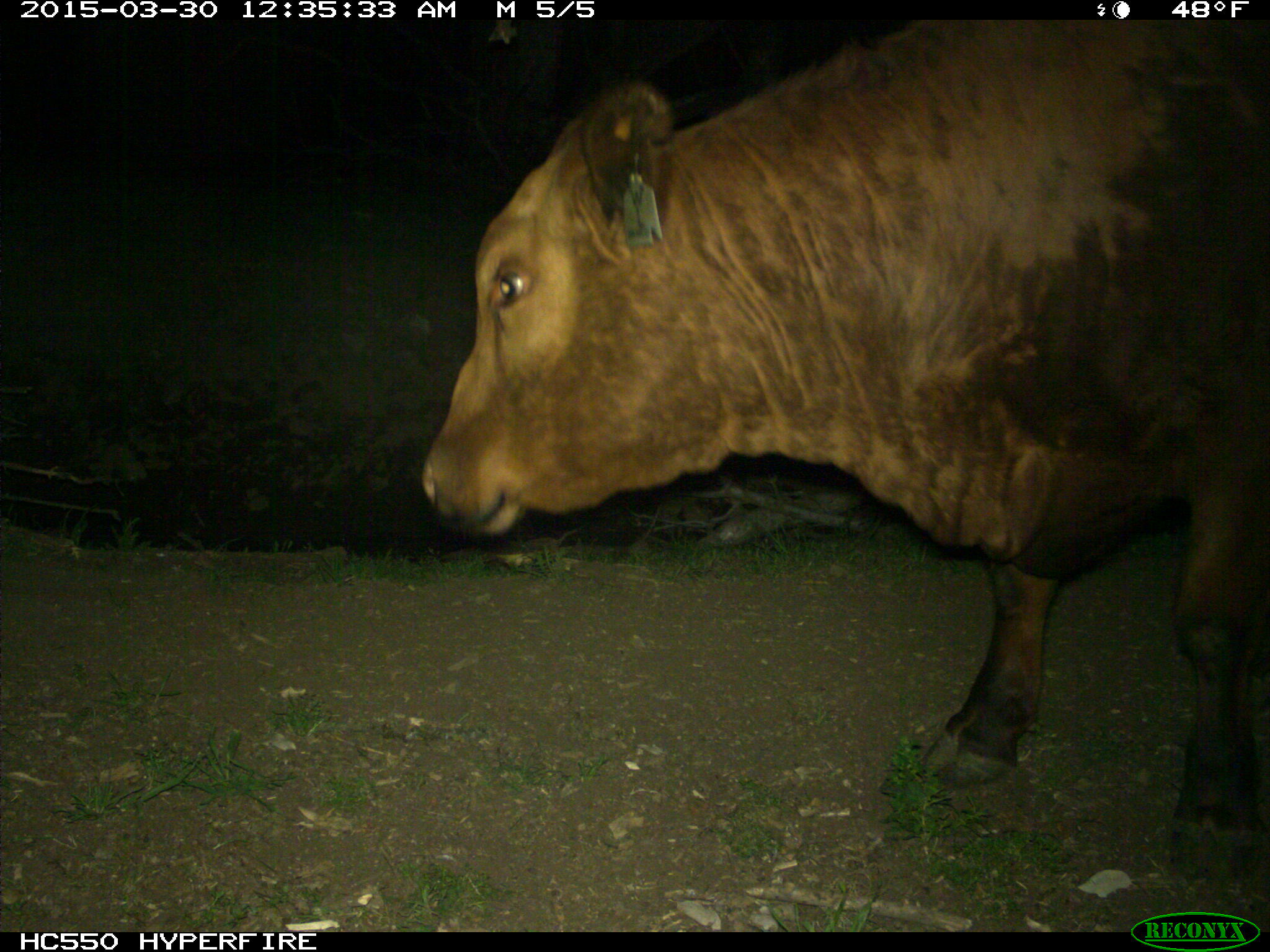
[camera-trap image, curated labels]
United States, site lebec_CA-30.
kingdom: Animalia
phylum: Chordata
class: Mammalia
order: Artiodactyla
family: Bovidae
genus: Bos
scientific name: Bos taurus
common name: domestic cow